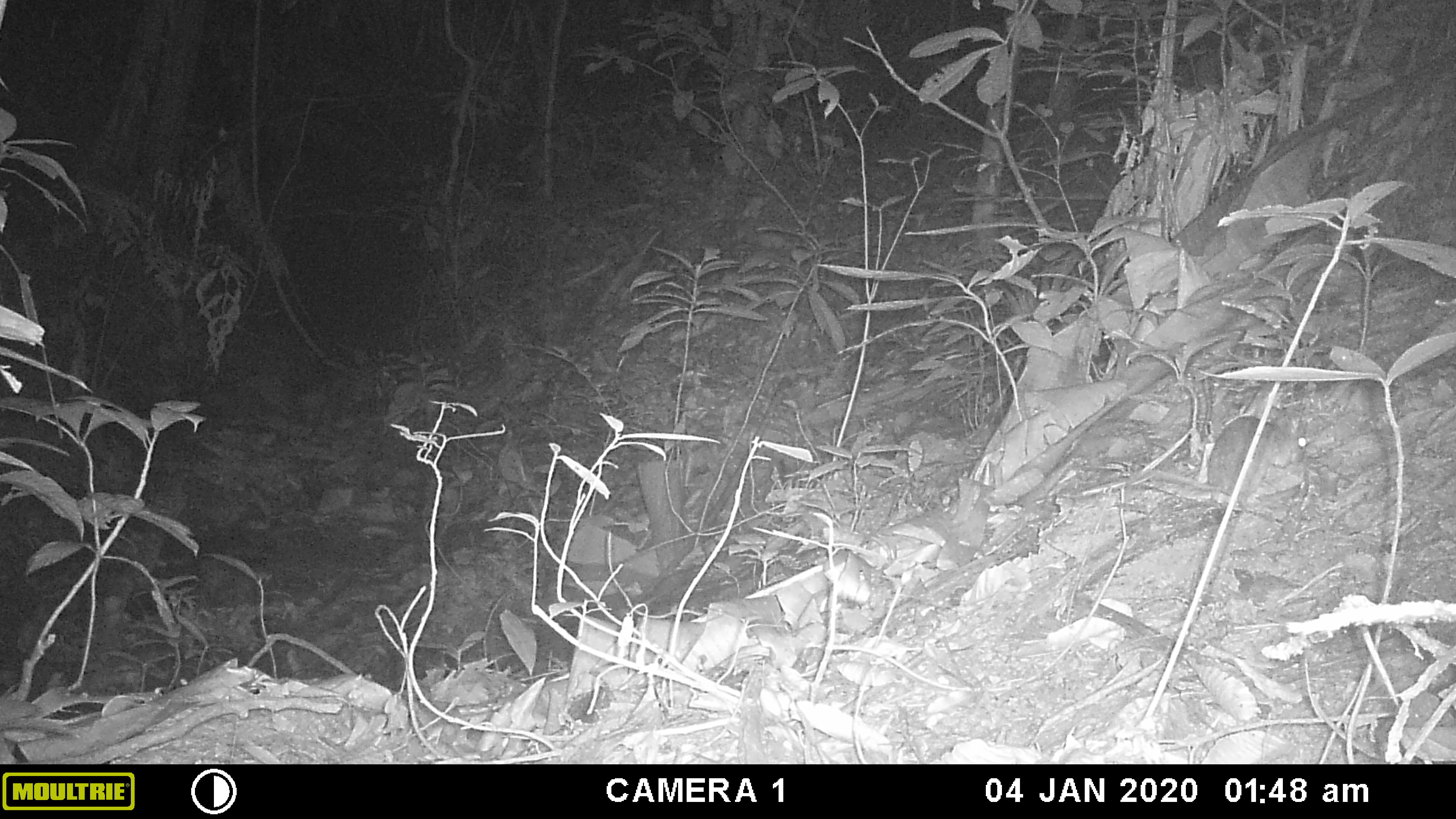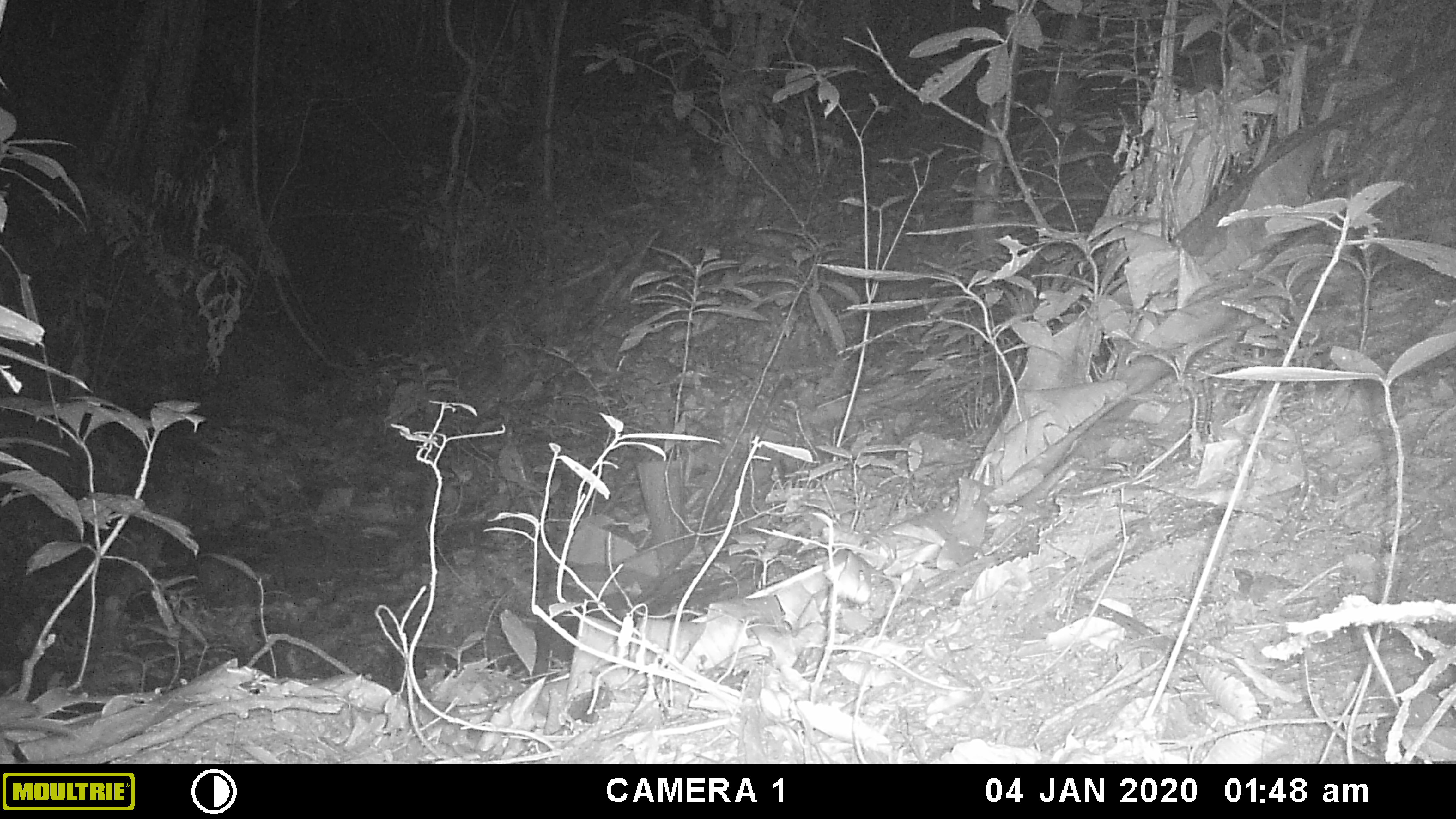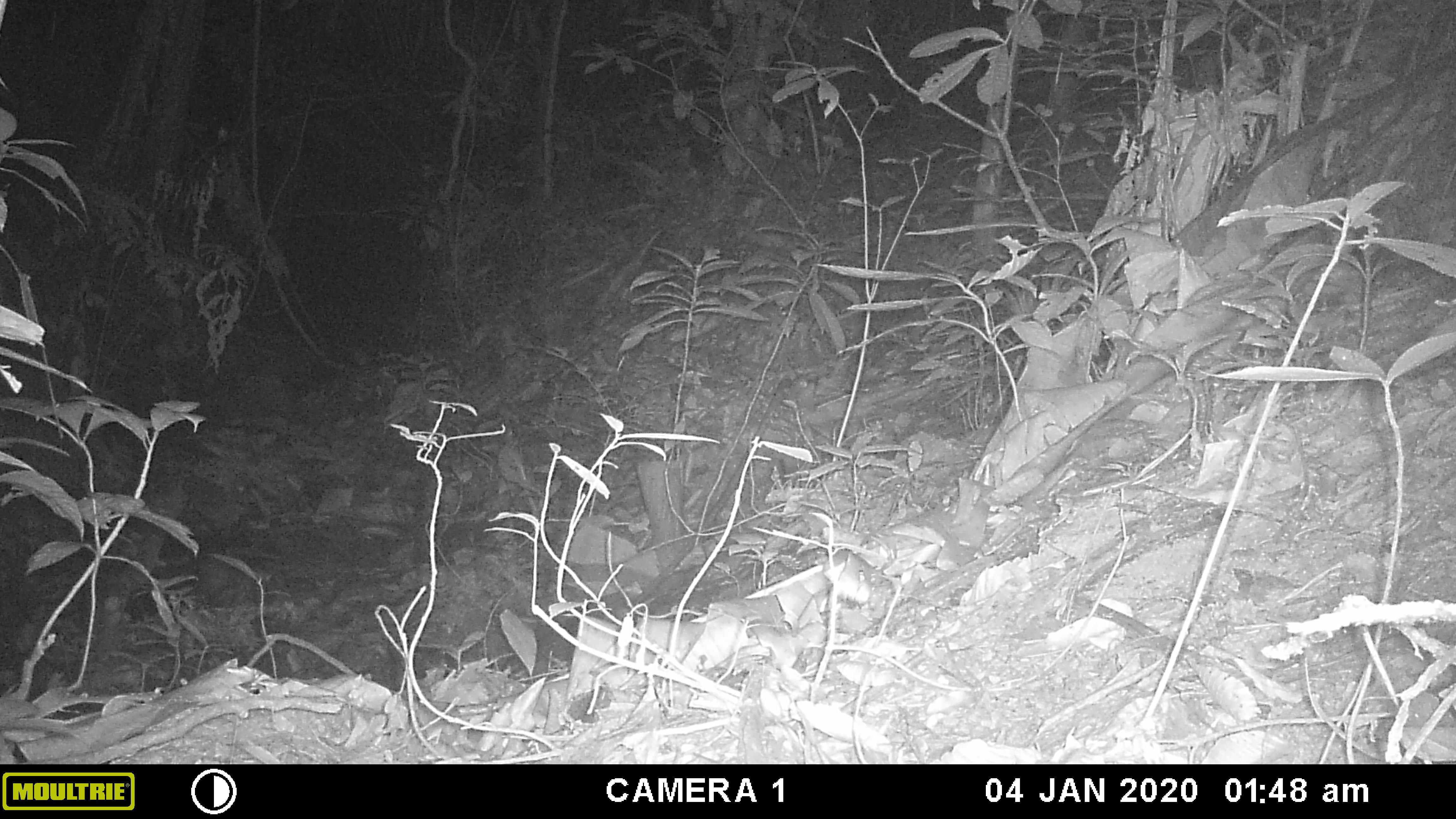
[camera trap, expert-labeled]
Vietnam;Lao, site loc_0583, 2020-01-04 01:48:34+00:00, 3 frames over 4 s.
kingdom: Animalia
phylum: Chordata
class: Mammalia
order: Rodentia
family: Muridae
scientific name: Muridae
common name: old-world mice and rats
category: unidentified murid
Unidentified murid (old-world mice and rats) (Muridae). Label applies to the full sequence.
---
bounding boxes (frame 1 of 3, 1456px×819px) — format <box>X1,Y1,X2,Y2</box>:
unidentified murid: <box>1144,409,1308,513</box>